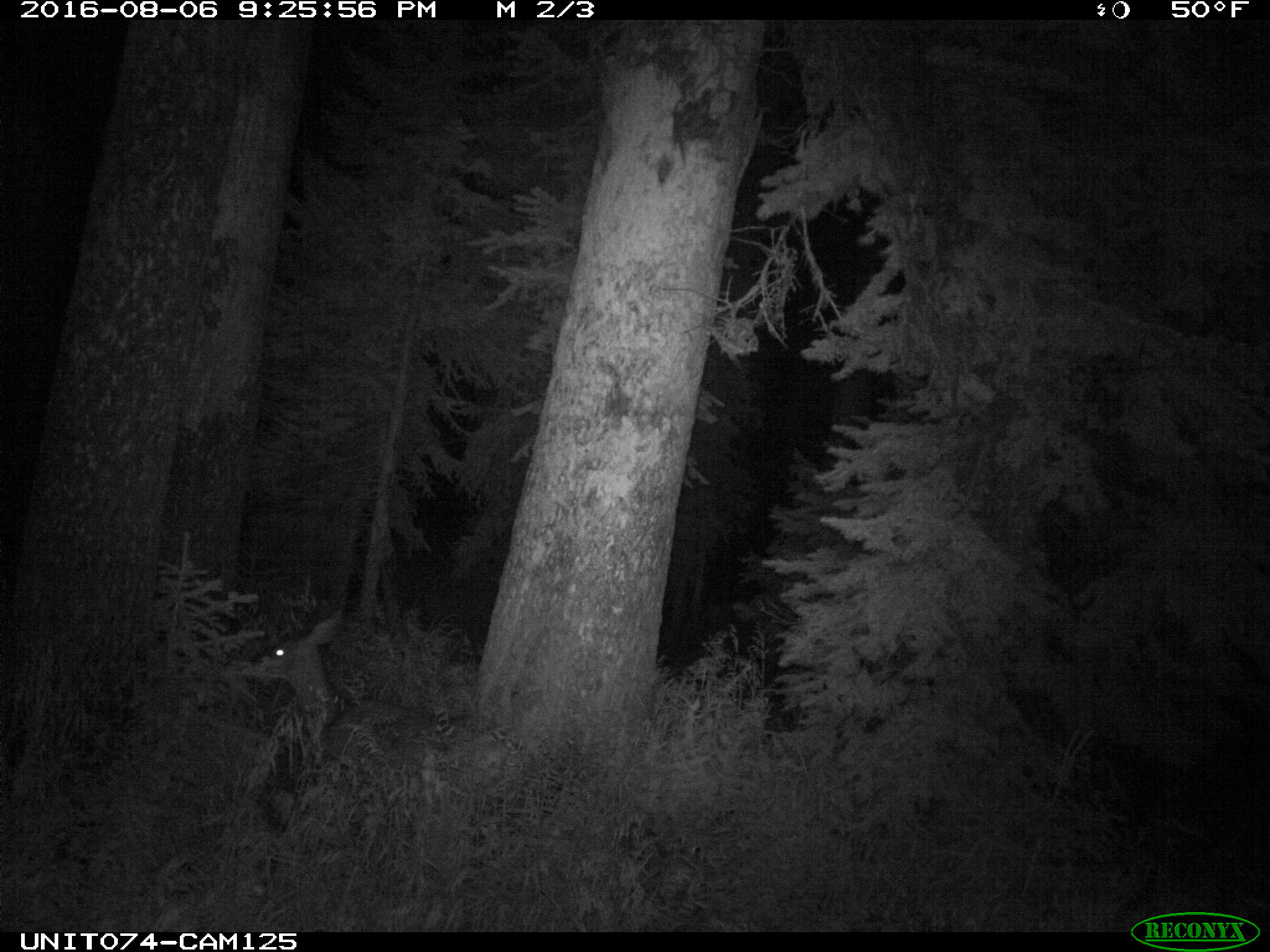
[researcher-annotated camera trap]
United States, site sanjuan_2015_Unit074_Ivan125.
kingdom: Animalia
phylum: Chordata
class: Mammalia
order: Artiodactyla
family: Cervidae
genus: Odocoileus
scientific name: Odocoileus hemionus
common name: mule deer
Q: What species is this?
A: Odocoileus hemionus (mule deer).